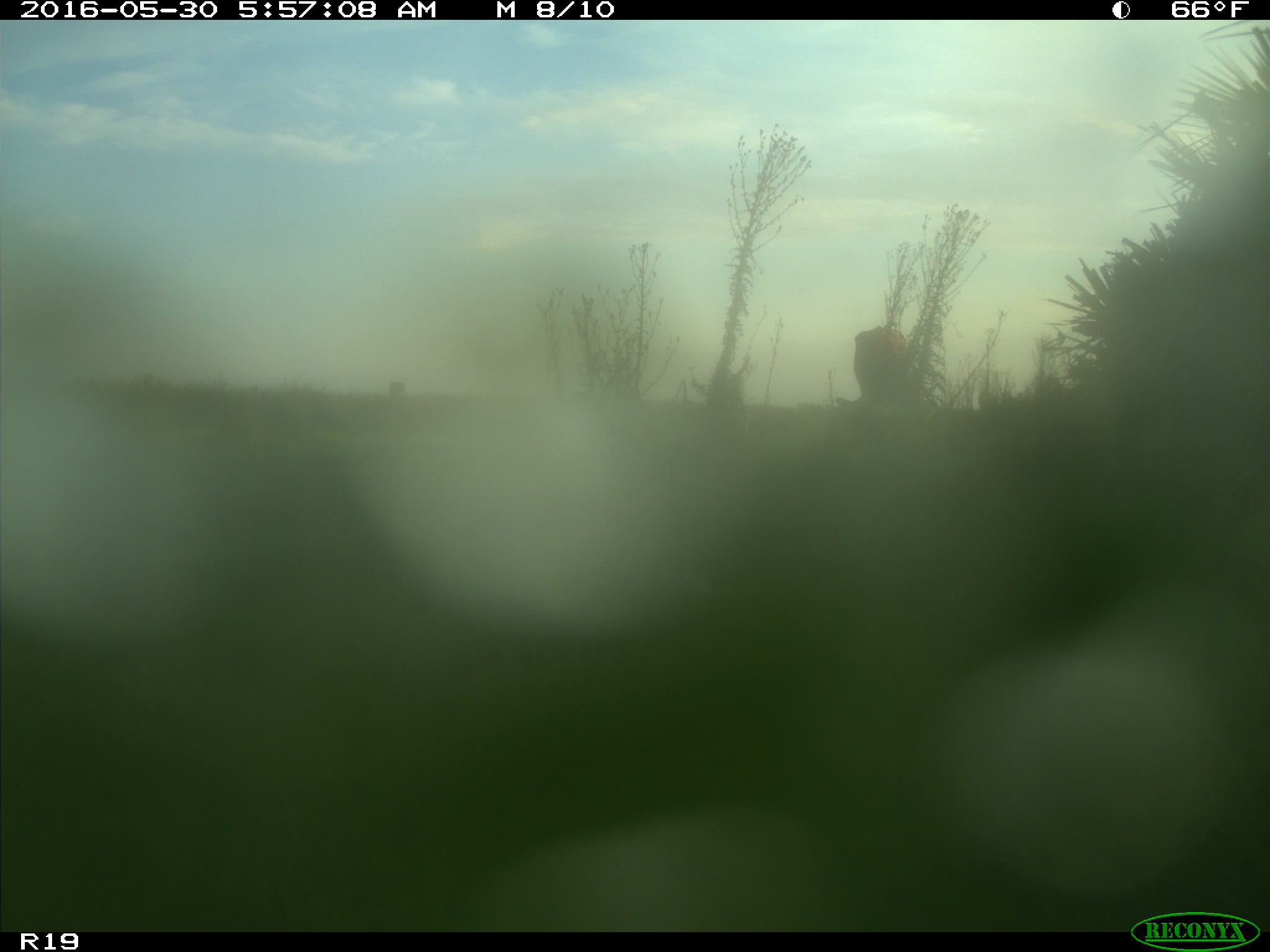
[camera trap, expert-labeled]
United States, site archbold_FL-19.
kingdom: Animalia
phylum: Chordata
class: Mammalia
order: Artiodactyla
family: Bovidae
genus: Bos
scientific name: Bos taurus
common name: domestic cow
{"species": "Bos taurus (domestic cow)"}